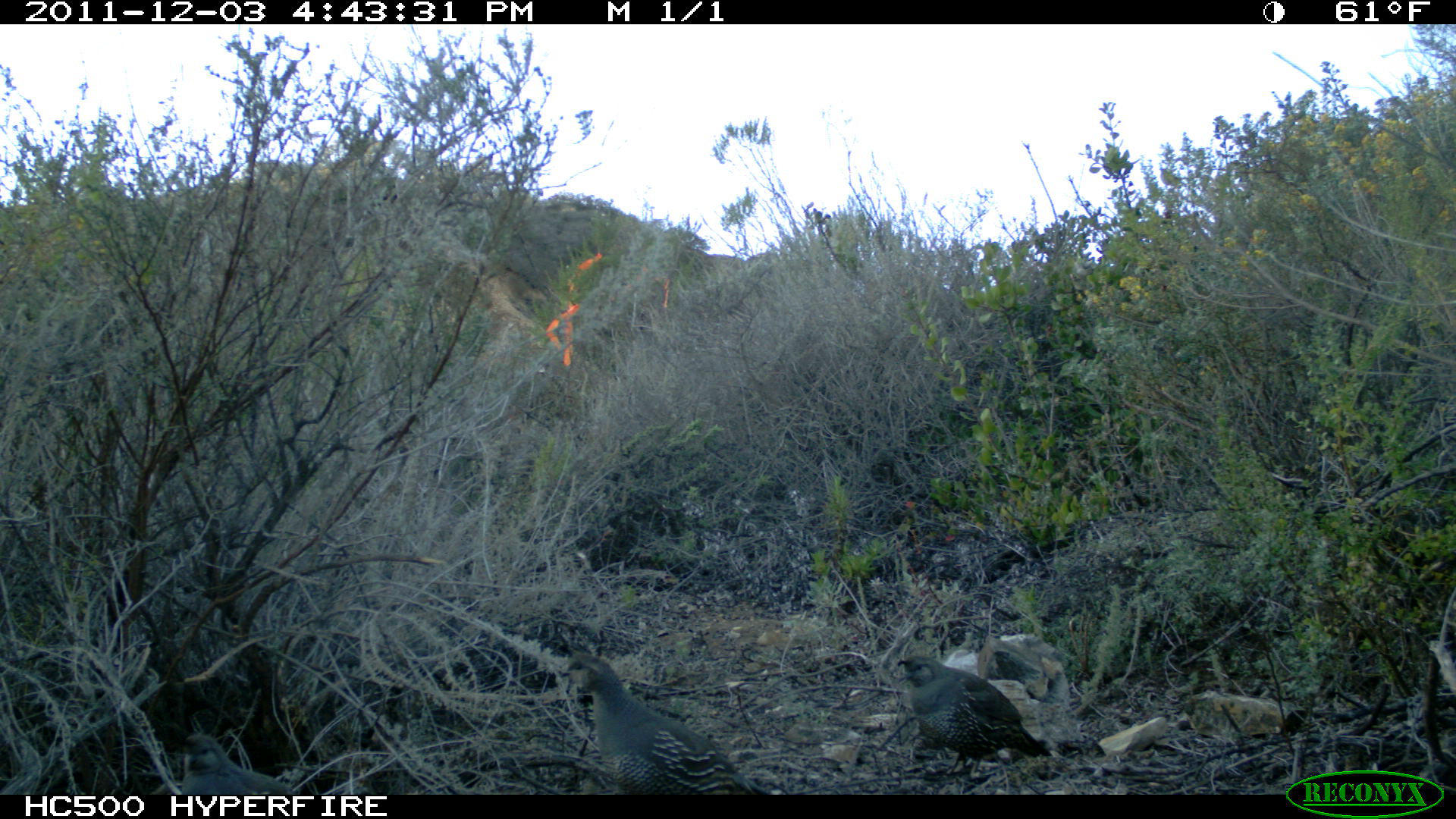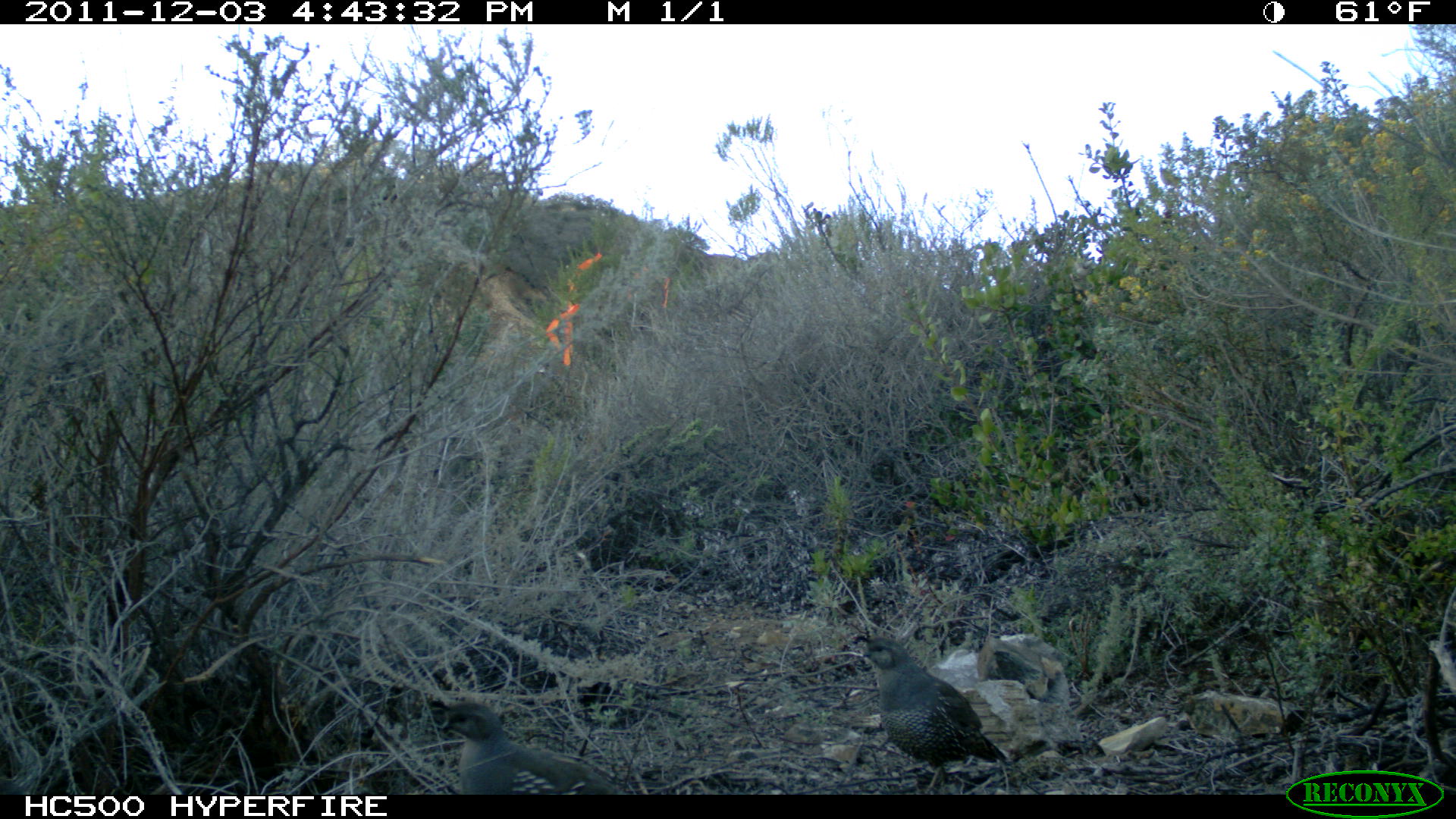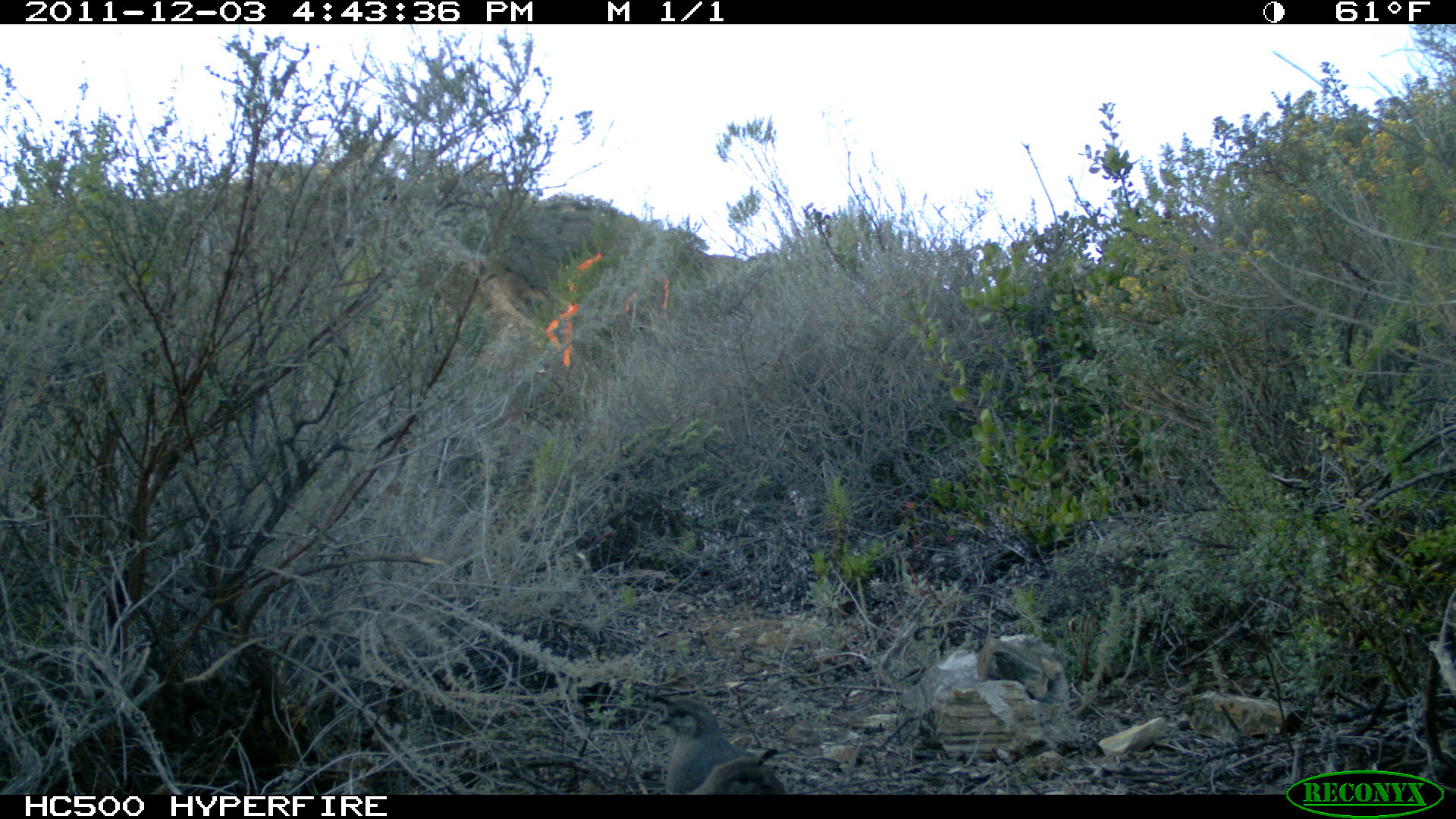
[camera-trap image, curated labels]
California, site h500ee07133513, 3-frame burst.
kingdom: Animalia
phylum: Chordata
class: Aves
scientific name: Aves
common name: bird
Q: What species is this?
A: Bird (Aves).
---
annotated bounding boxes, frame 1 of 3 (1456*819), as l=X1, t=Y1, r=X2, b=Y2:
bird: l=571, t=653, r=770, b=794; l=896, t=654, r=1053, b=782; l=180, t=732, r=294, b=794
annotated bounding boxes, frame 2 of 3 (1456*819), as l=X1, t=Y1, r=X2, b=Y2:
bird: l=851, t=633, r=1008, b=793; l=428, t=699, r=632, b=795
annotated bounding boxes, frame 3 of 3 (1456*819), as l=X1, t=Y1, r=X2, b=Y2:
bird: l=659, t=699, r=783, b=794